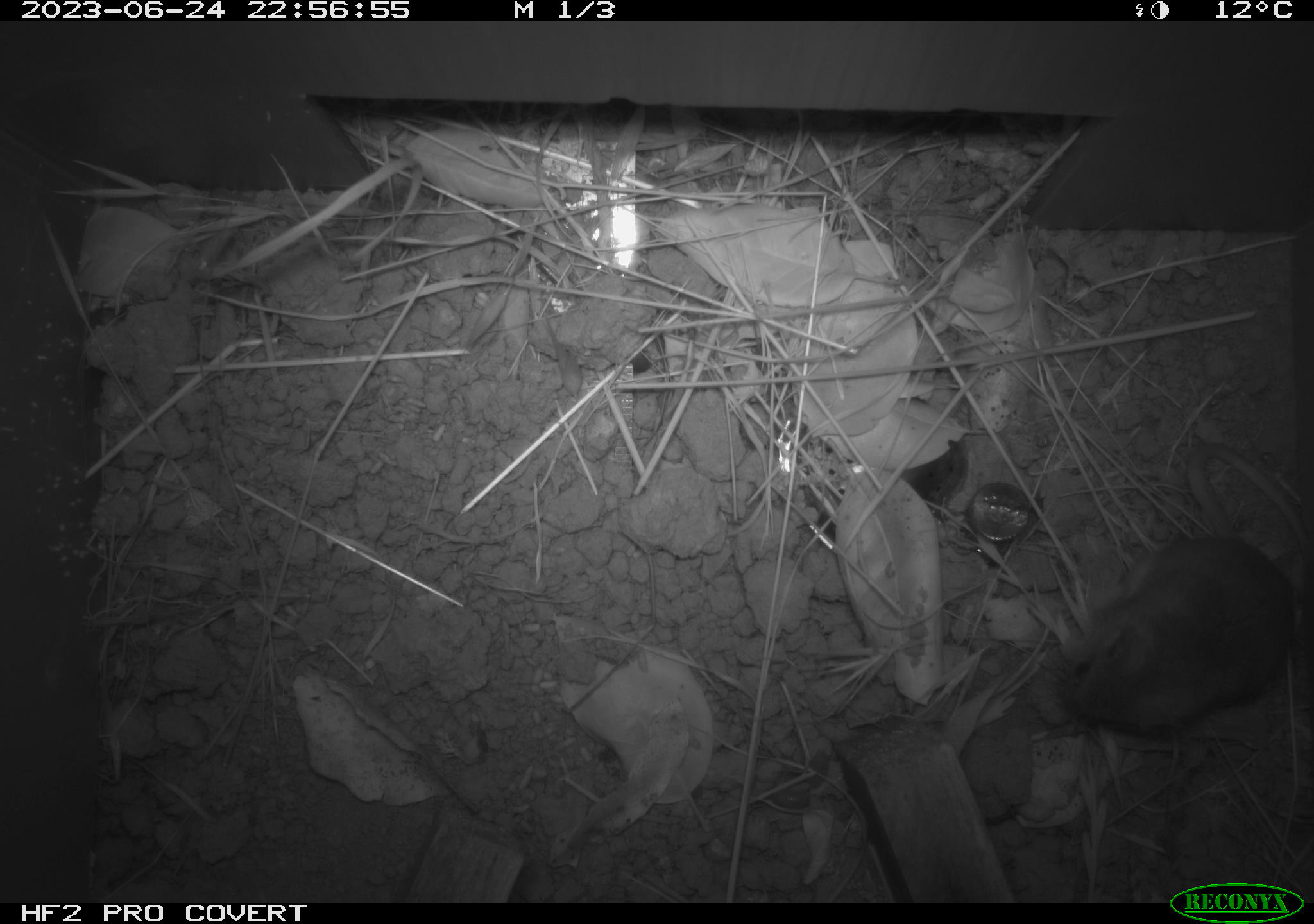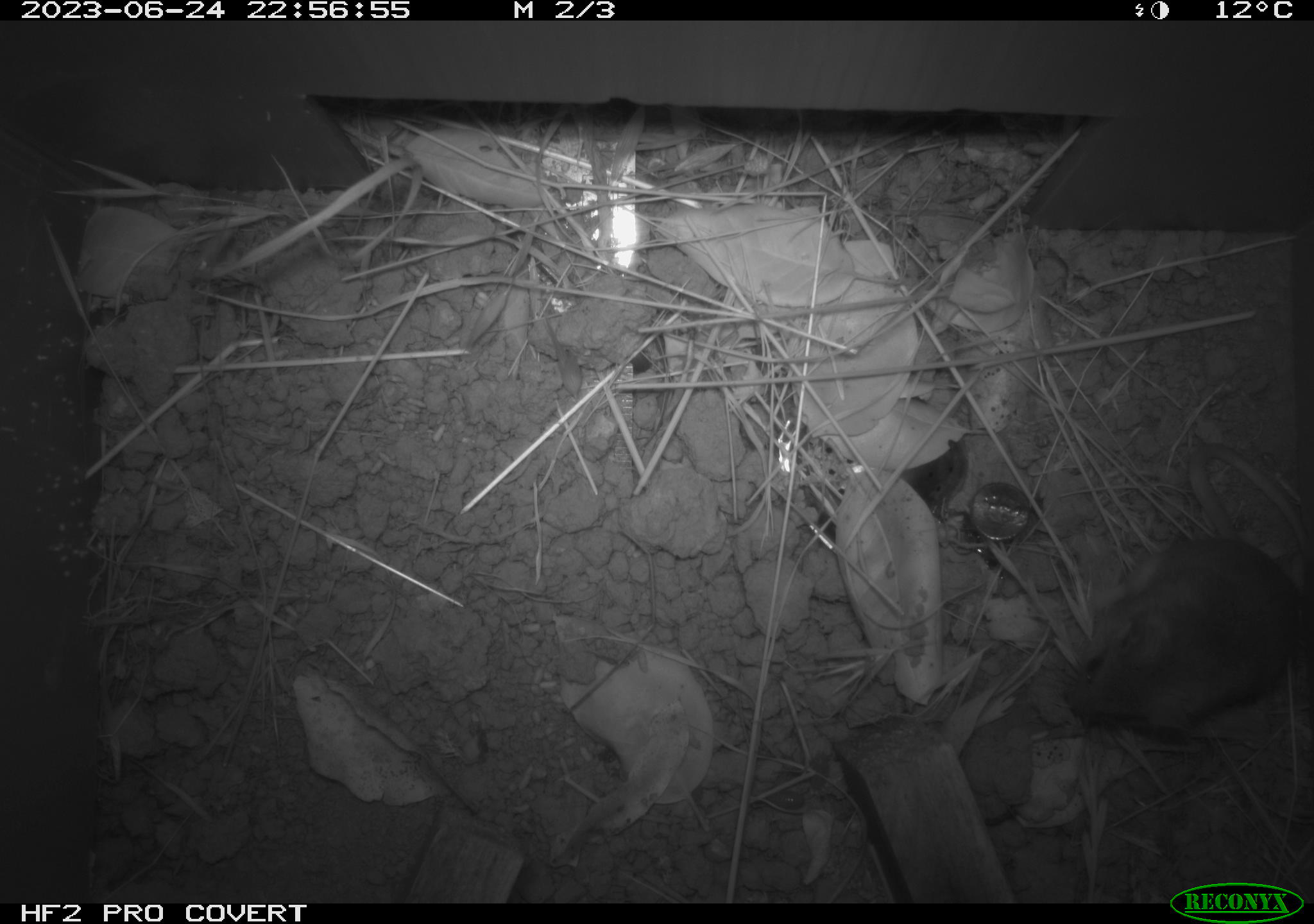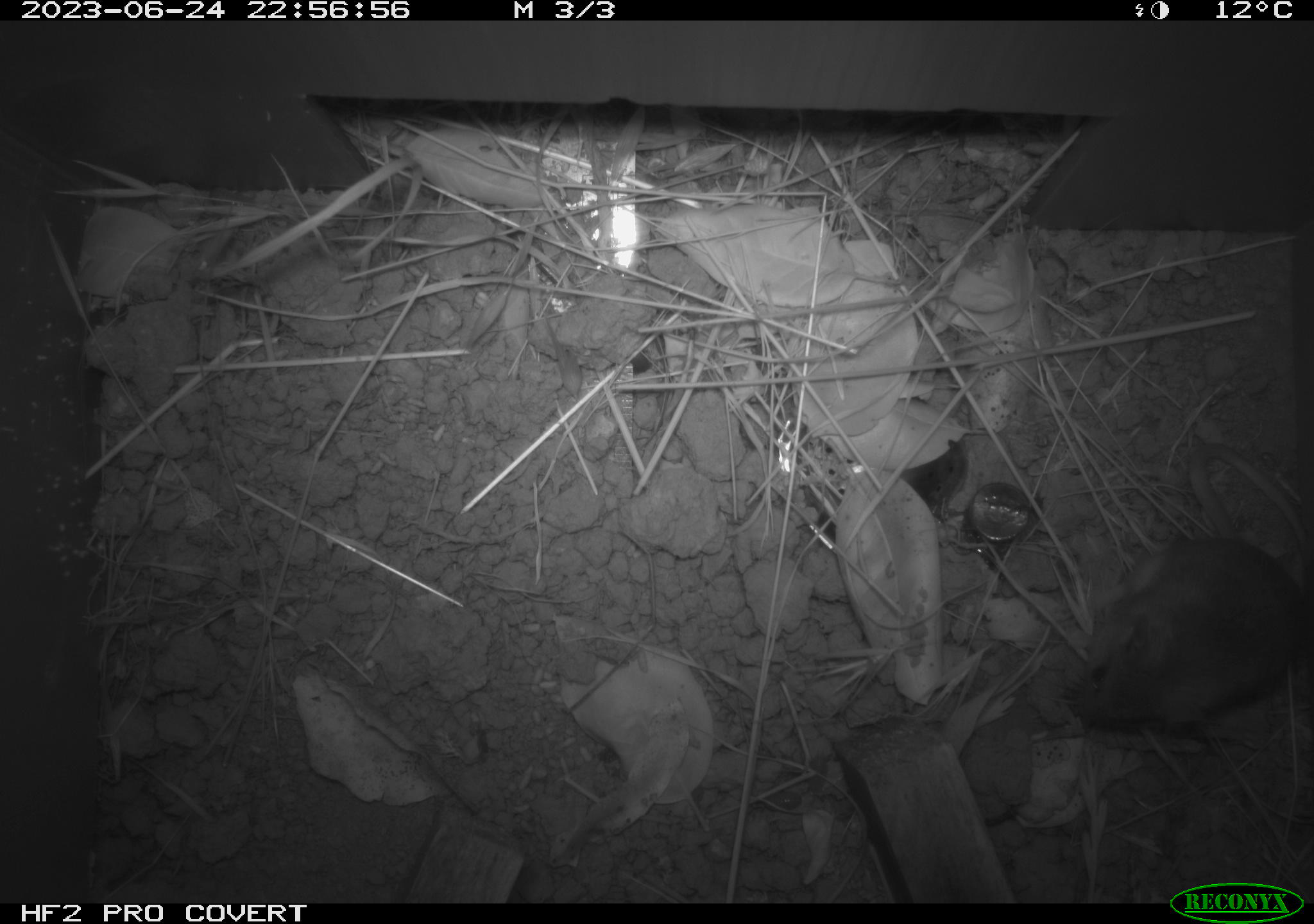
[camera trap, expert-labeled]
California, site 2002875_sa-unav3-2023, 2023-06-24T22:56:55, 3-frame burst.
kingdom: Animalia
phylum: Chordata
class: Mammalia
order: Rodentia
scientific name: Rodentia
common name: mouse species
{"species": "mouse species (Rodentia)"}